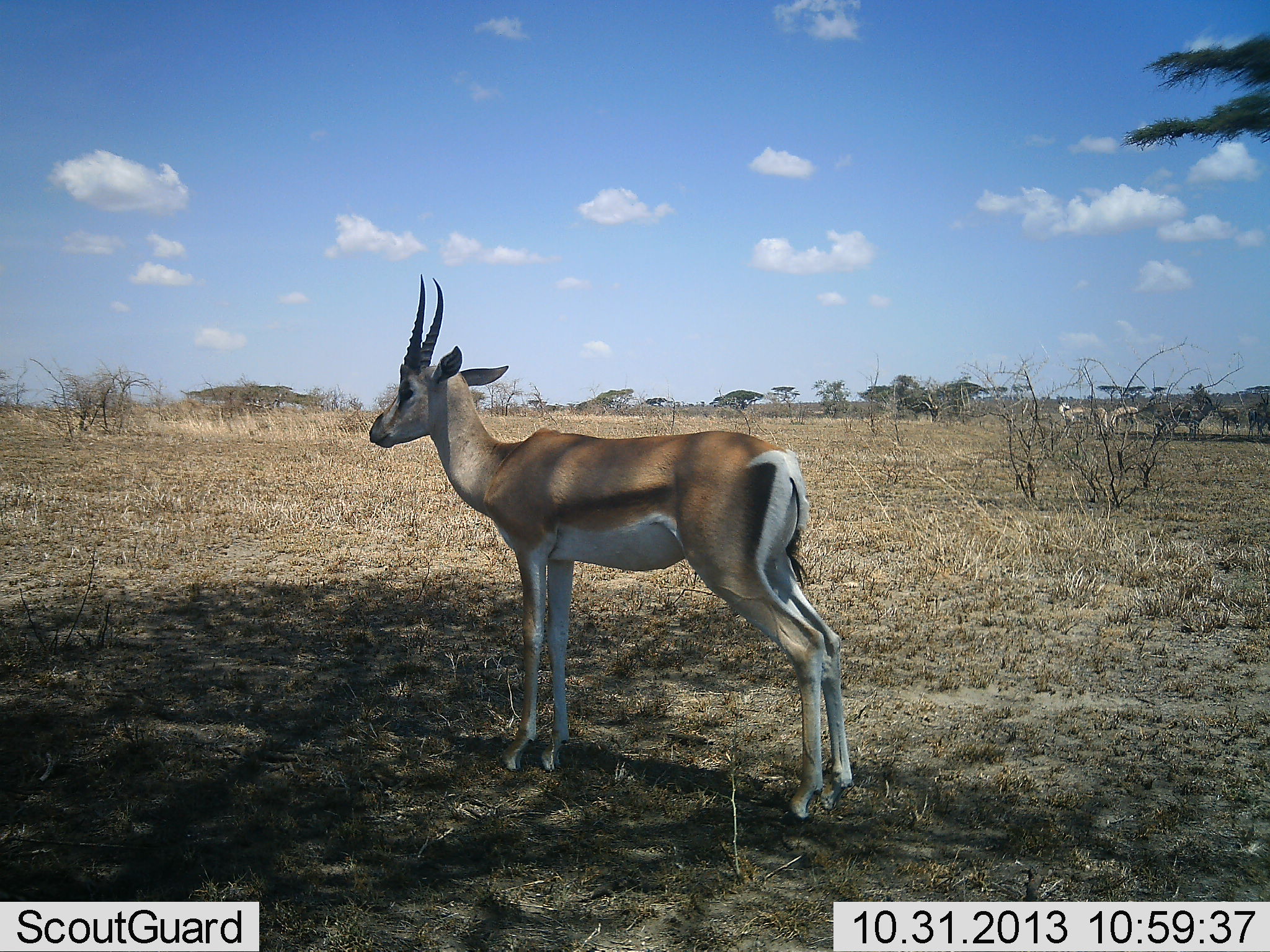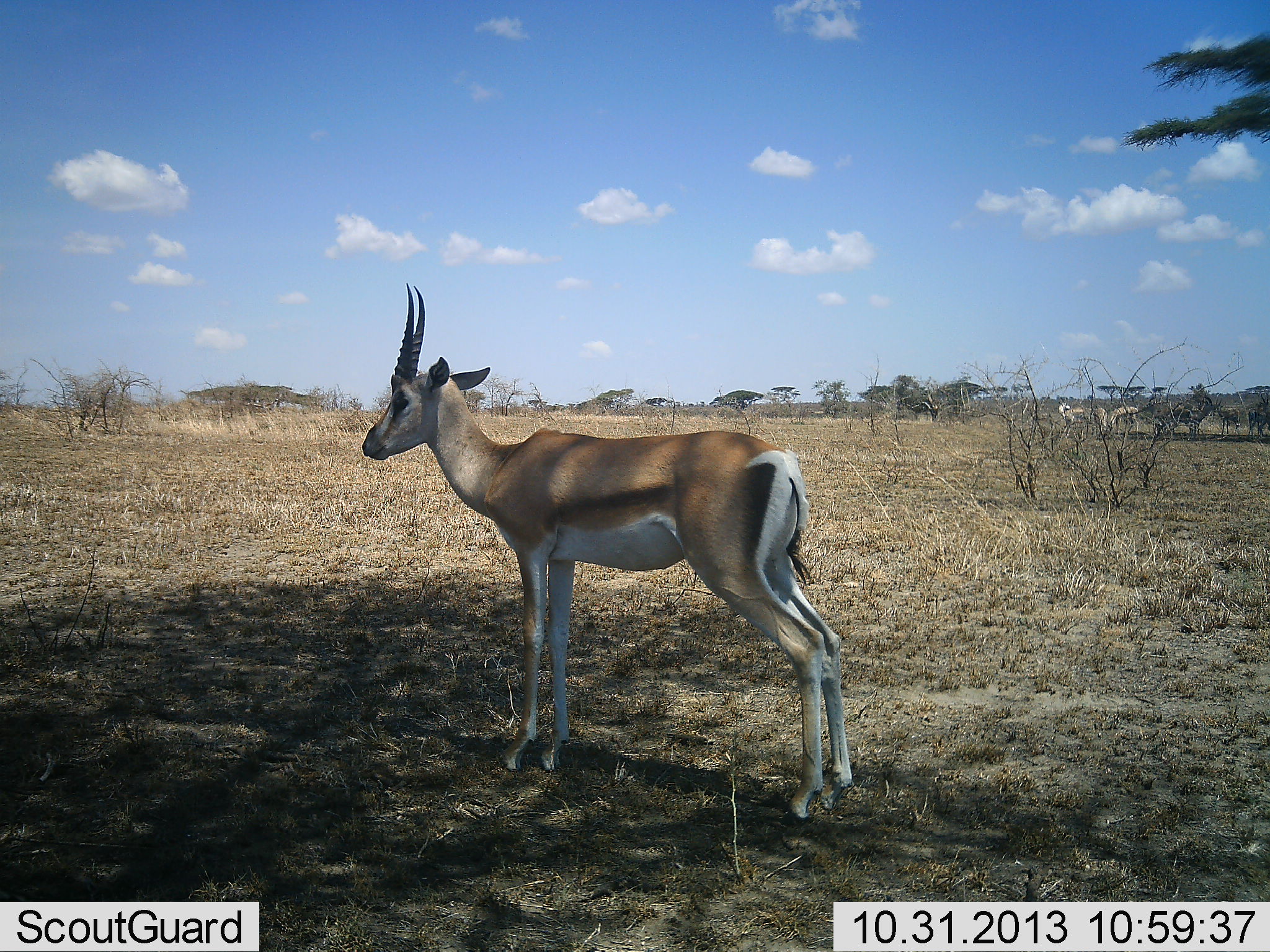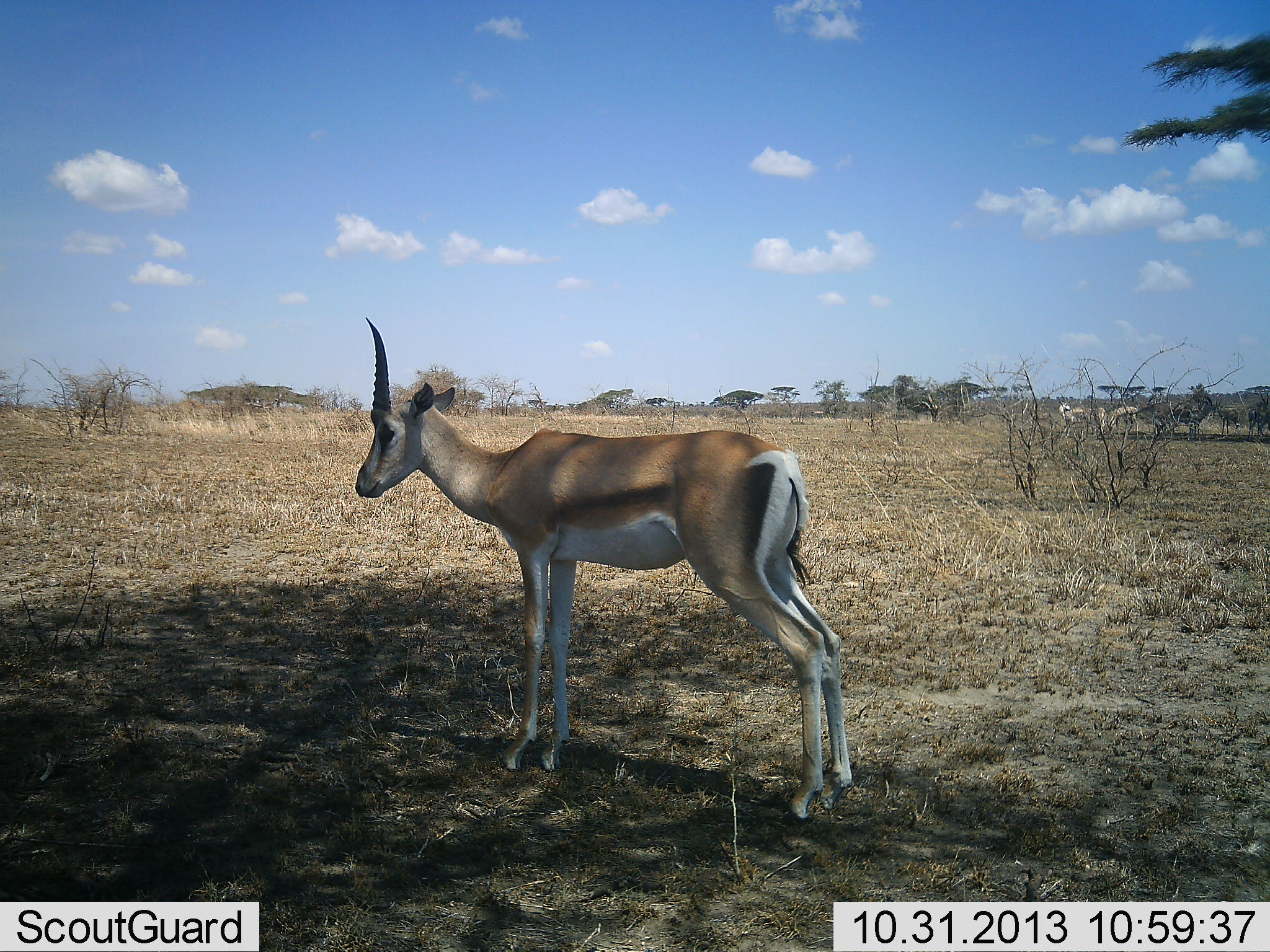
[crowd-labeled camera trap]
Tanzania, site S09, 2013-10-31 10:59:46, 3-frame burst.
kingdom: Animalia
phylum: Chordata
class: Mammalia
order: Artiodactyla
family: Bovidae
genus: Eudorcas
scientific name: Eudorcas thomsonii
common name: thomson's gazelle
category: gazellethomsons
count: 1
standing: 100%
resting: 0%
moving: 10%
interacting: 0%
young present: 0%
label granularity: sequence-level